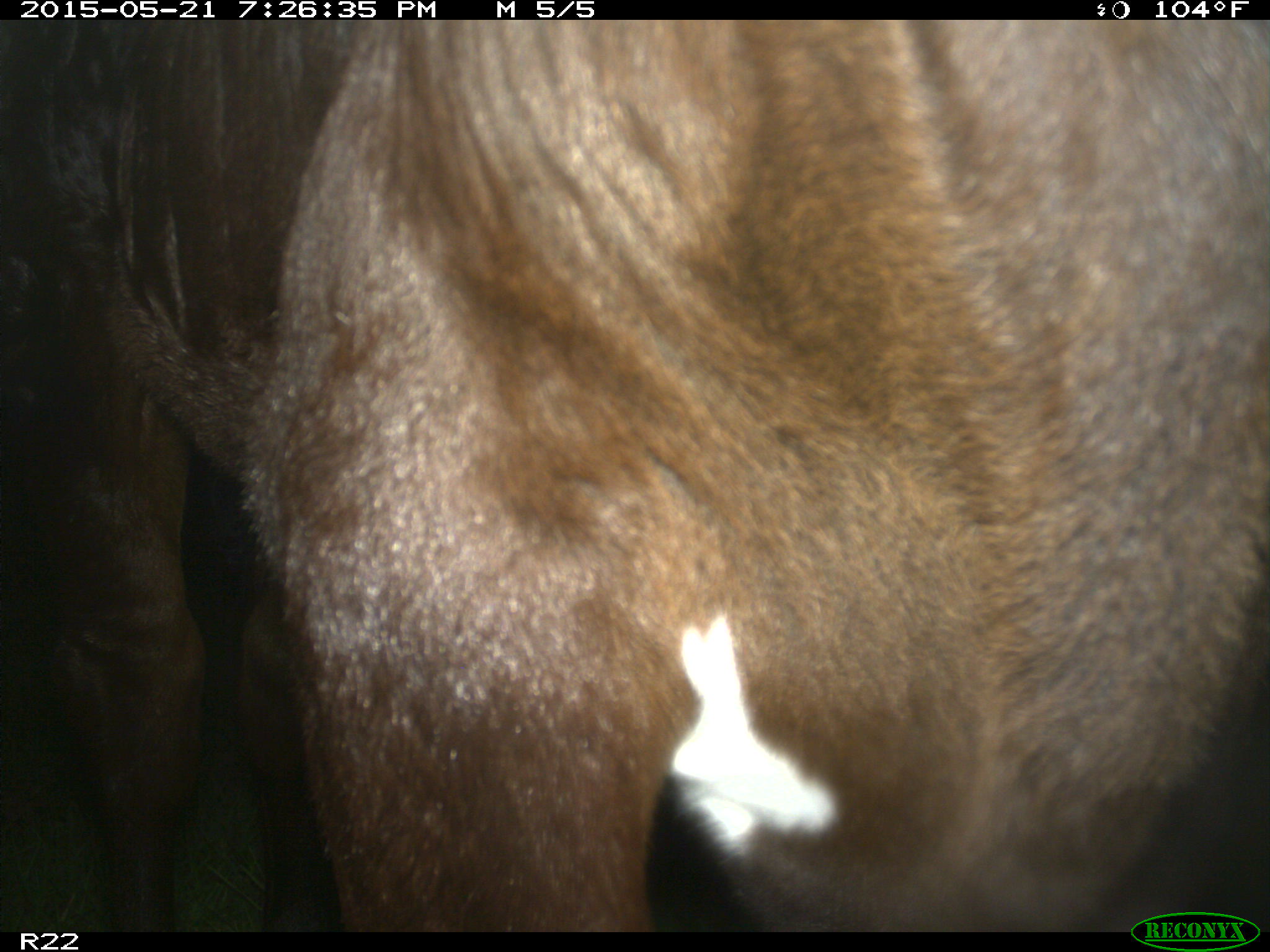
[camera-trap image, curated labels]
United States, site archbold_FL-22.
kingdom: Animalia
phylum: Chordata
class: Mammalia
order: Artiodactyla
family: Bovidae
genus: Bos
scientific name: Bos taurus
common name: domestic cow